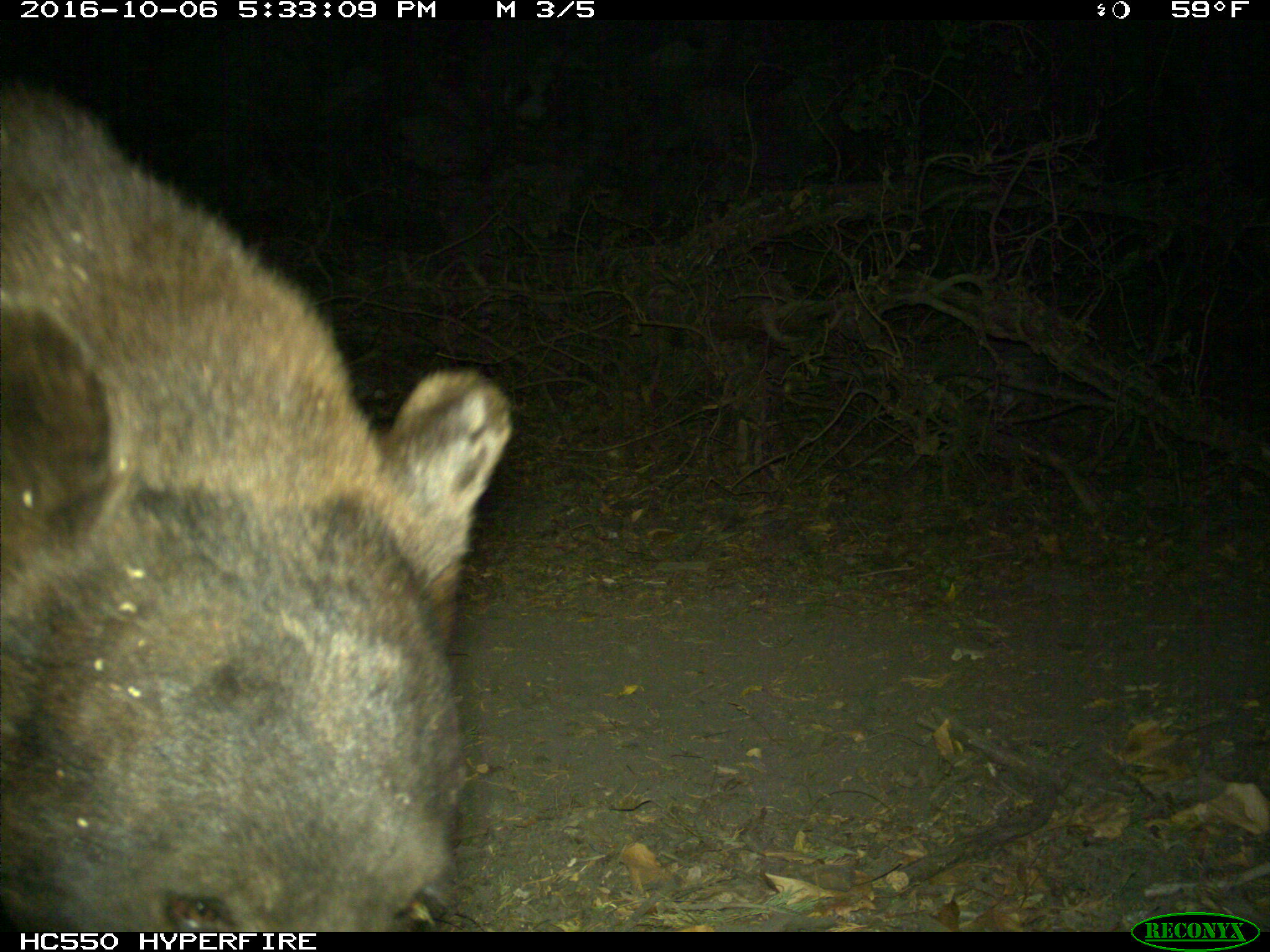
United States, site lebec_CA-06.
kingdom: Animalia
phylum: Chordata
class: Mammalia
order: Carnivora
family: Ursidae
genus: Ursus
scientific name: Ursus americanus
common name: american black bear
Ursus americanus (american black bear).